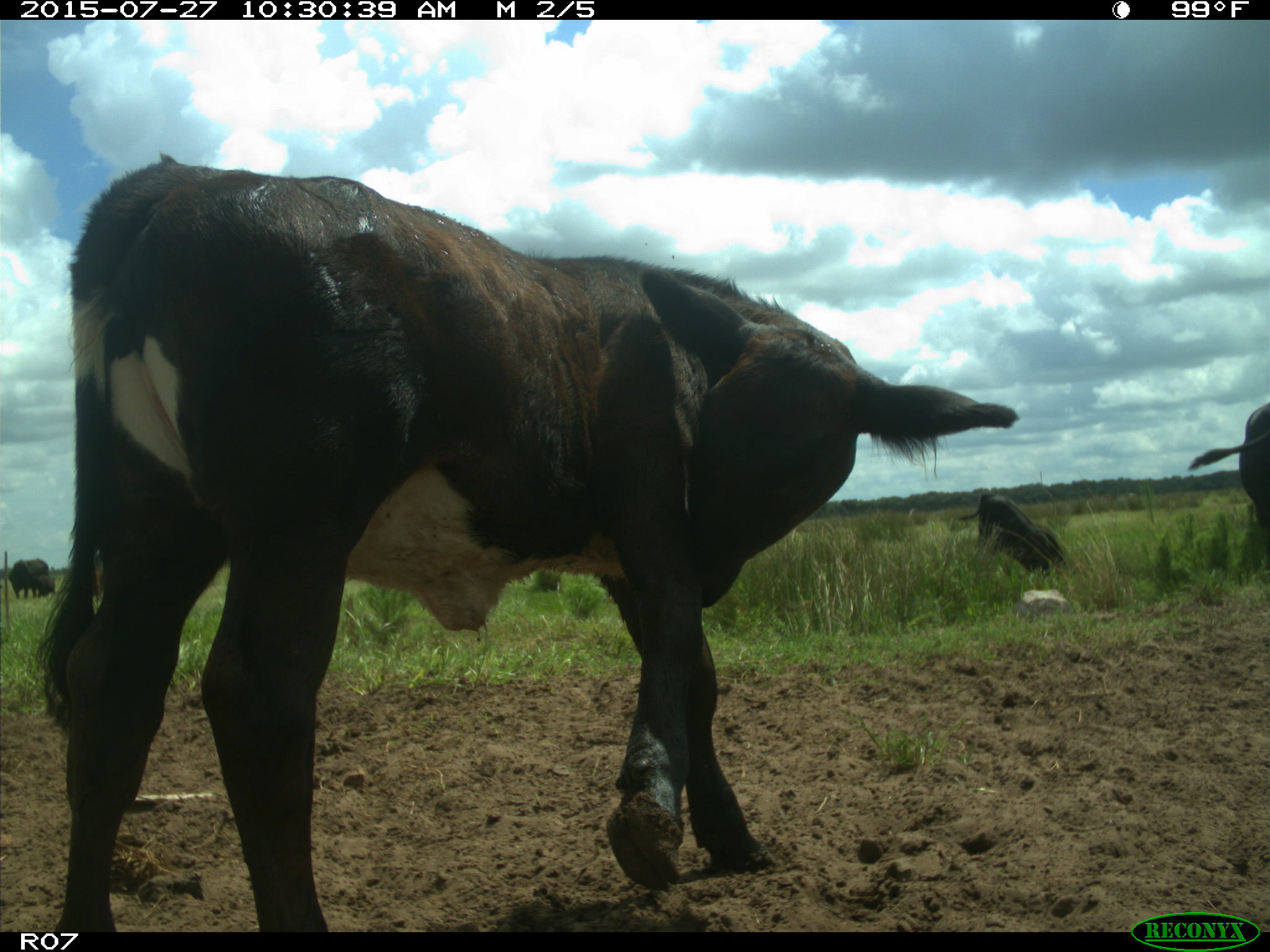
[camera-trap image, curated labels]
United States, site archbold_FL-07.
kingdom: Animalia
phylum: Chordata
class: Mammalia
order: Artiodactyla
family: Bovidae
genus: Bos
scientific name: Bos taurus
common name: domestic cow